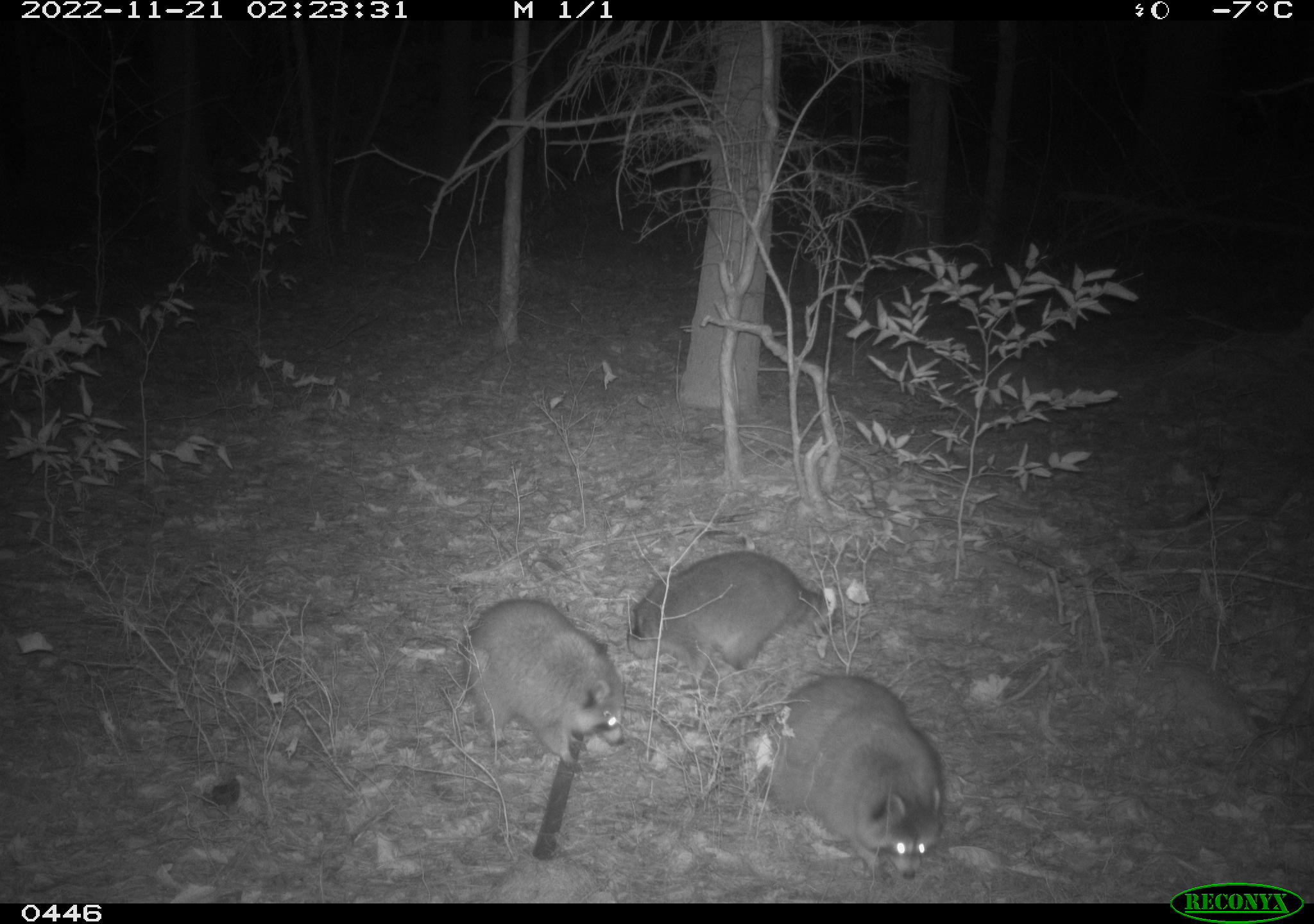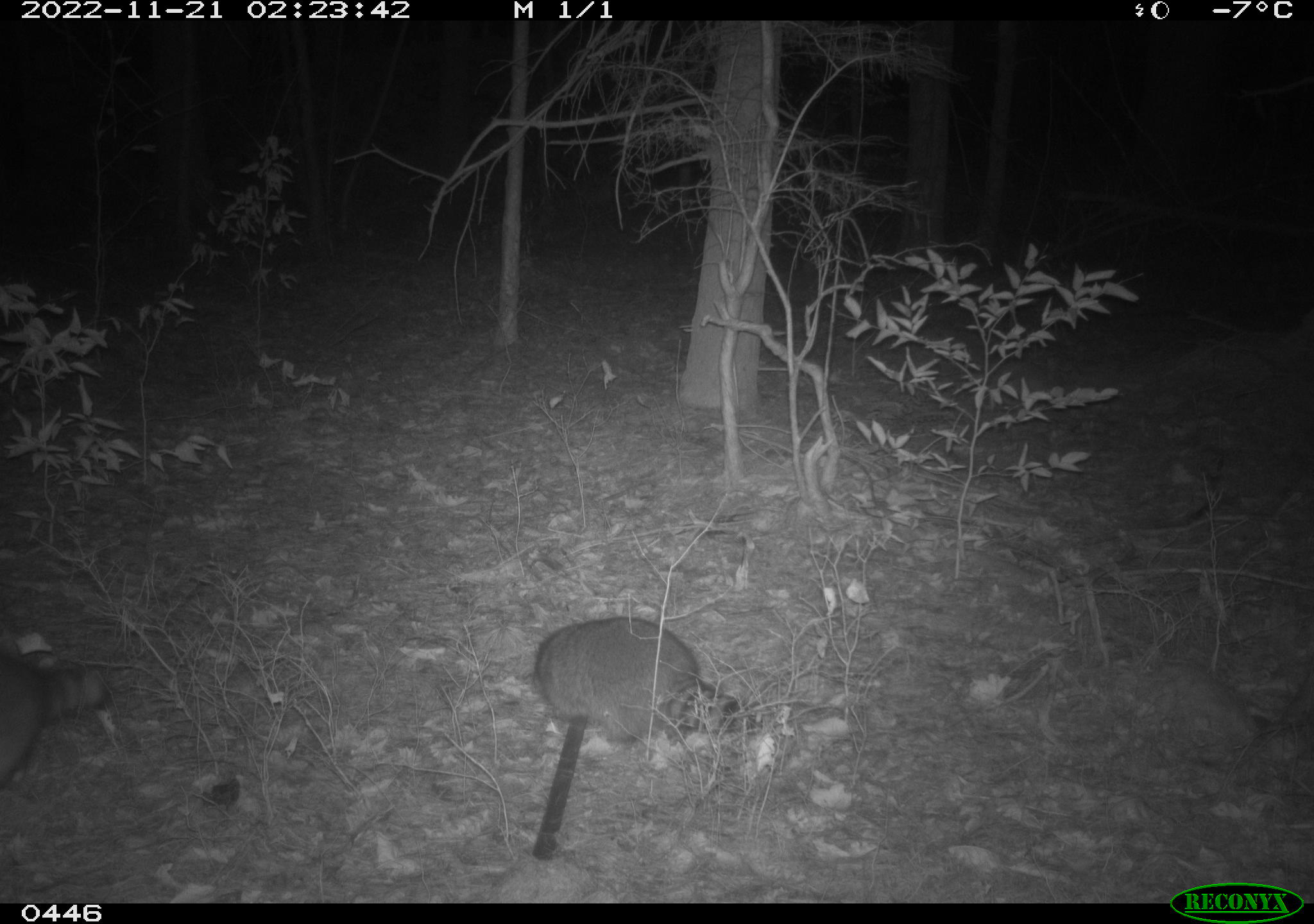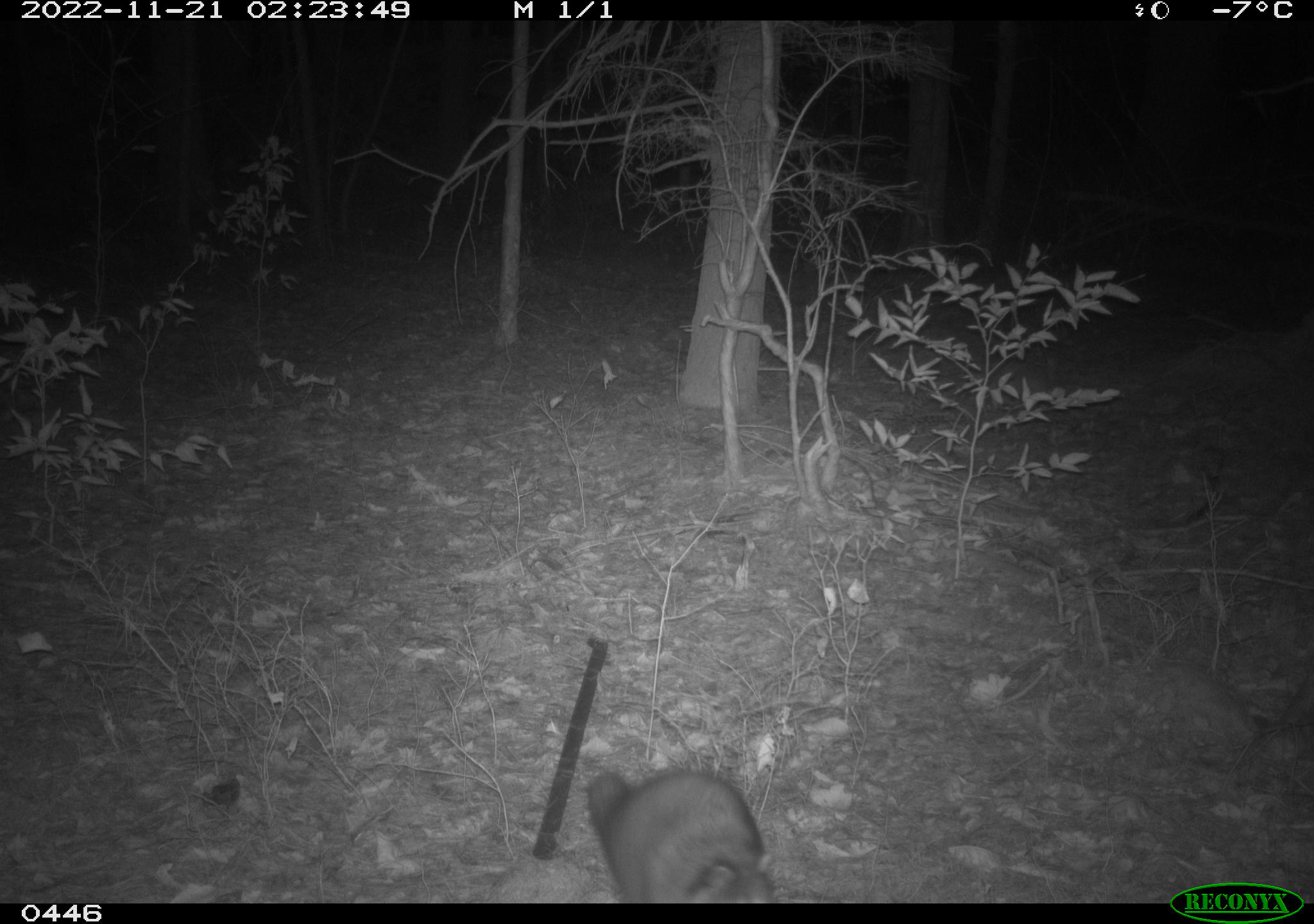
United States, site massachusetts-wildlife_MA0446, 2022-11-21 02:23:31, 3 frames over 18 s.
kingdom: Animalia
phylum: Chordata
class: Mammalia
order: Carnivora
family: Procyonidae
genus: Procyon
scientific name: Procyon lotor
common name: raccoon